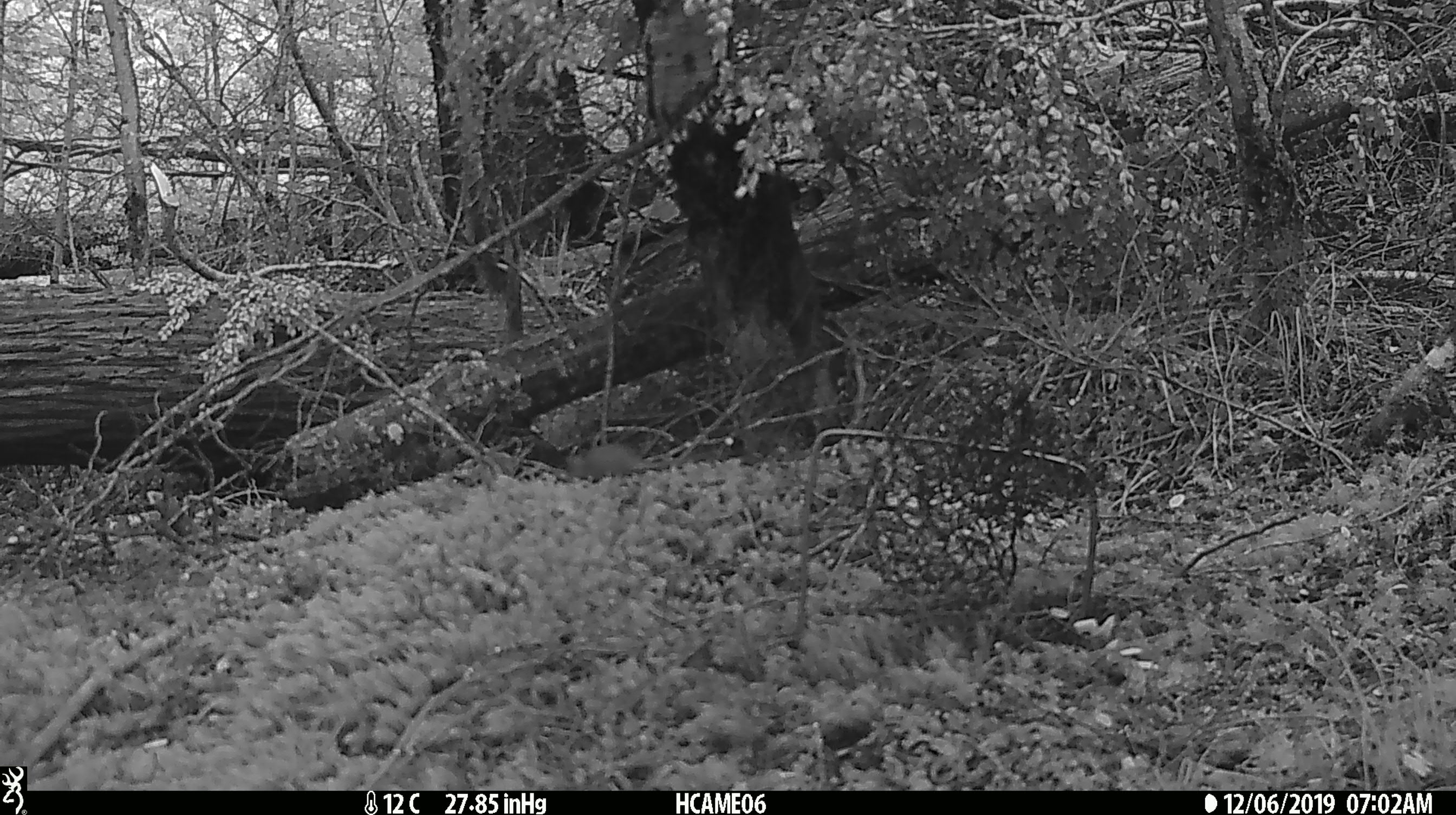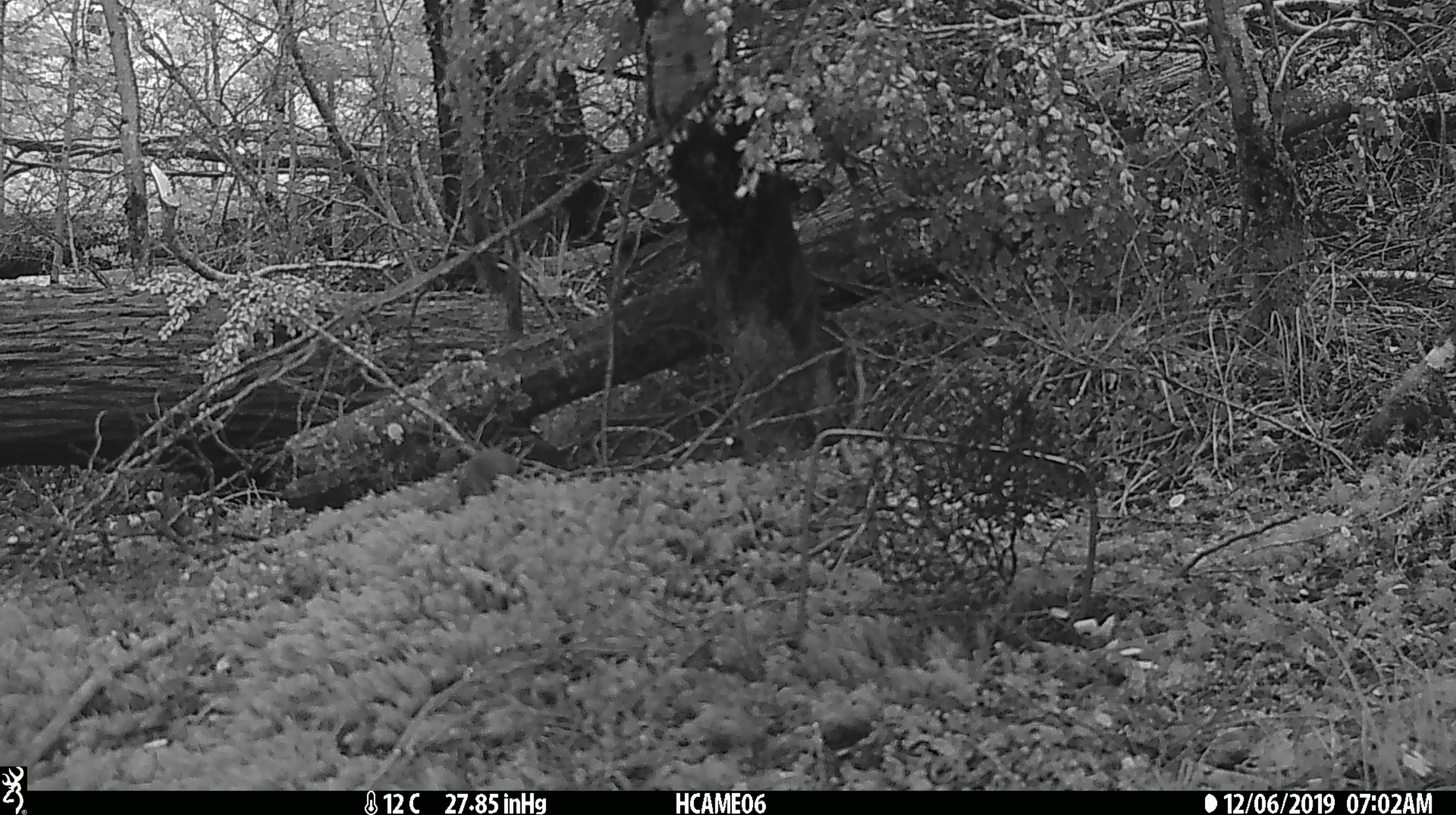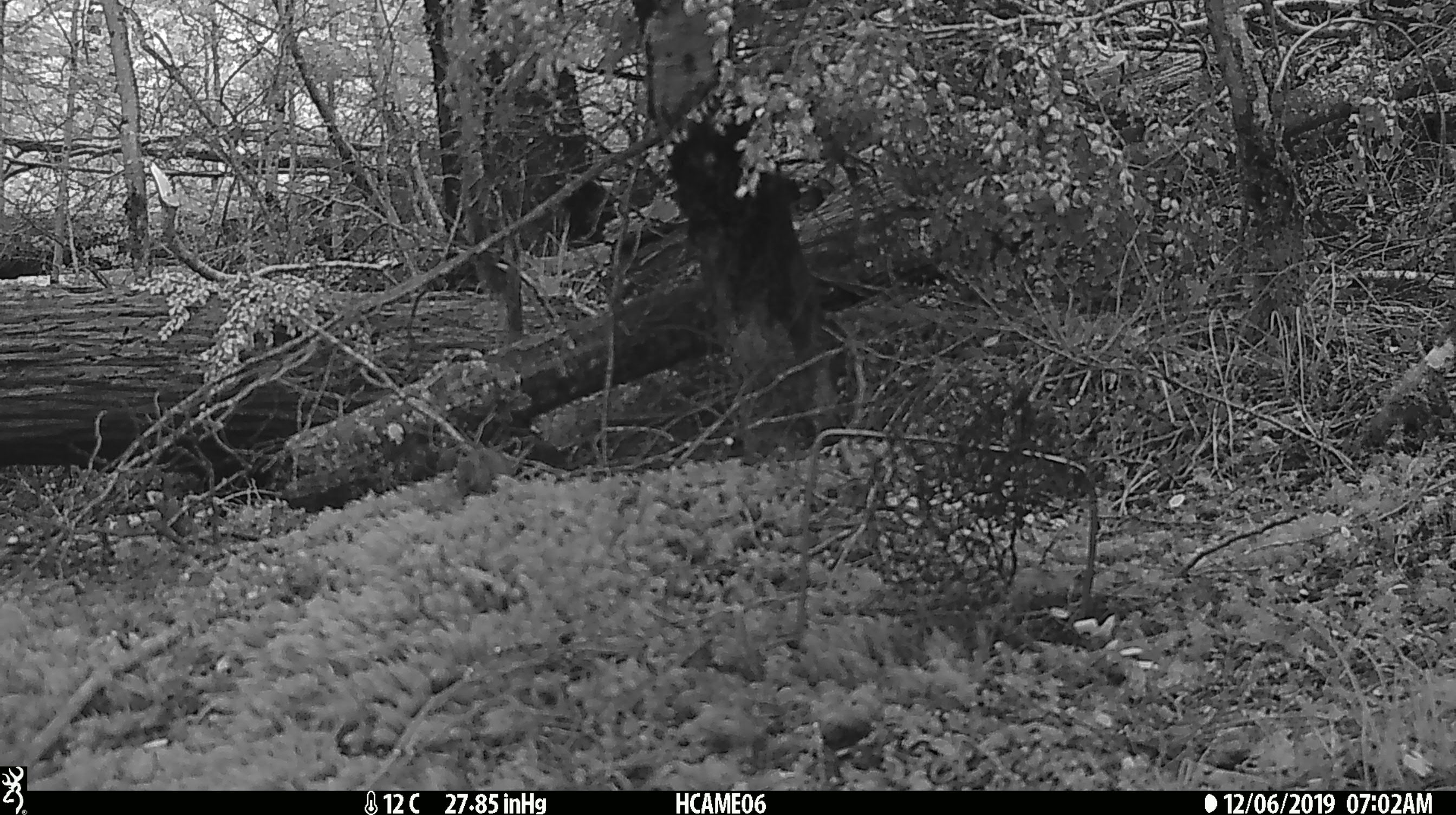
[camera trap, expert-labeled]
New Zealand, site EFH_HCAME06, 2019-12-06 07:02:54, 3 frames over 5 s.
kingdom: Animalia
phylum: Chordata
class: Mammalia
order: Rodentia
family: Muridae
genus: Mus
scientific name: Mus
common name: mouse